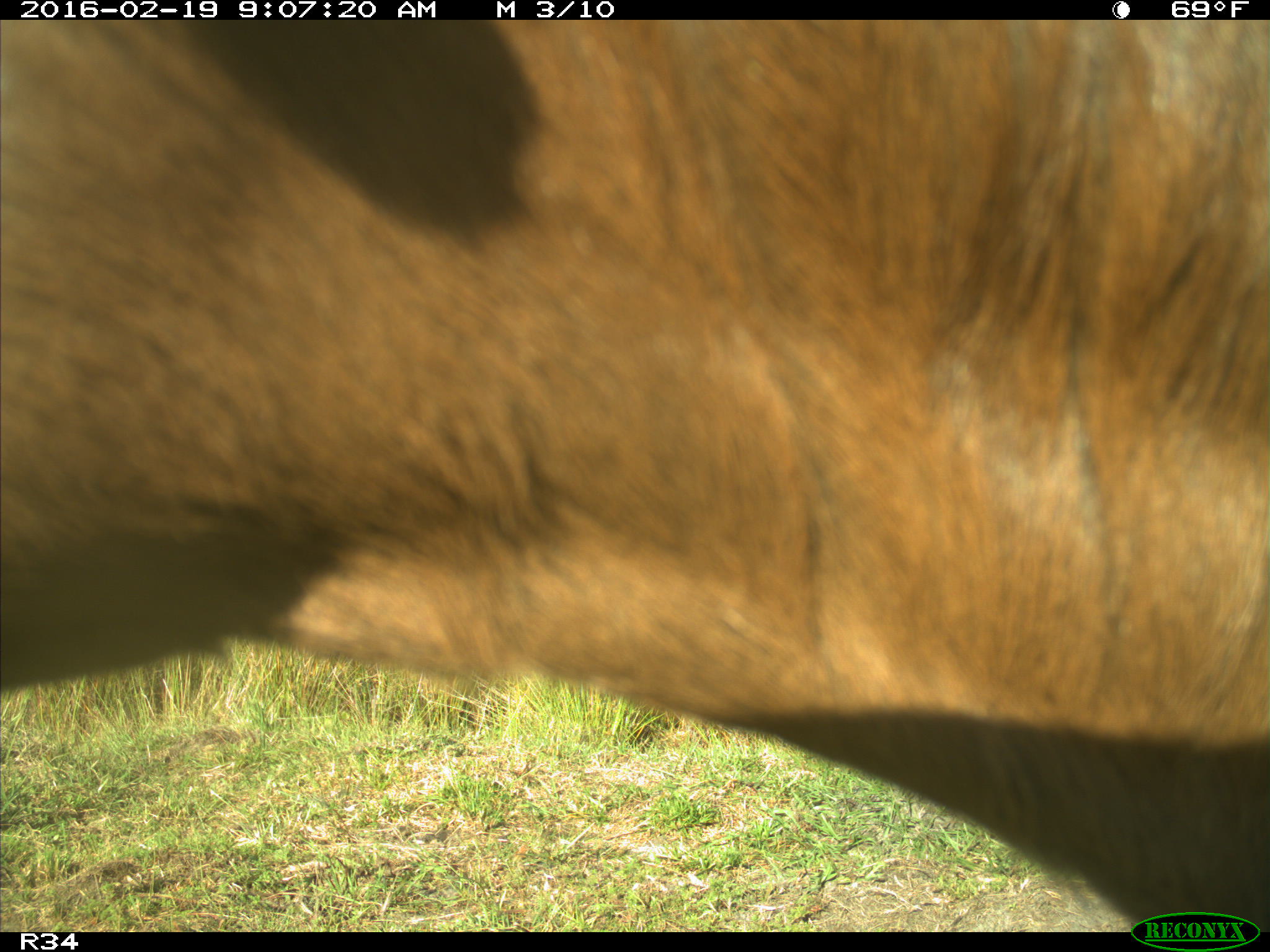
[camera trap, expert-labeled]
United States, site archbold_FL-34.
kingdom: Animalia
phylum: Chordata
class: Mammalia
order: Artiodactyla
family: Bovidae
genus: Bos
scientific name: Bos taurus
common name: domestic cow